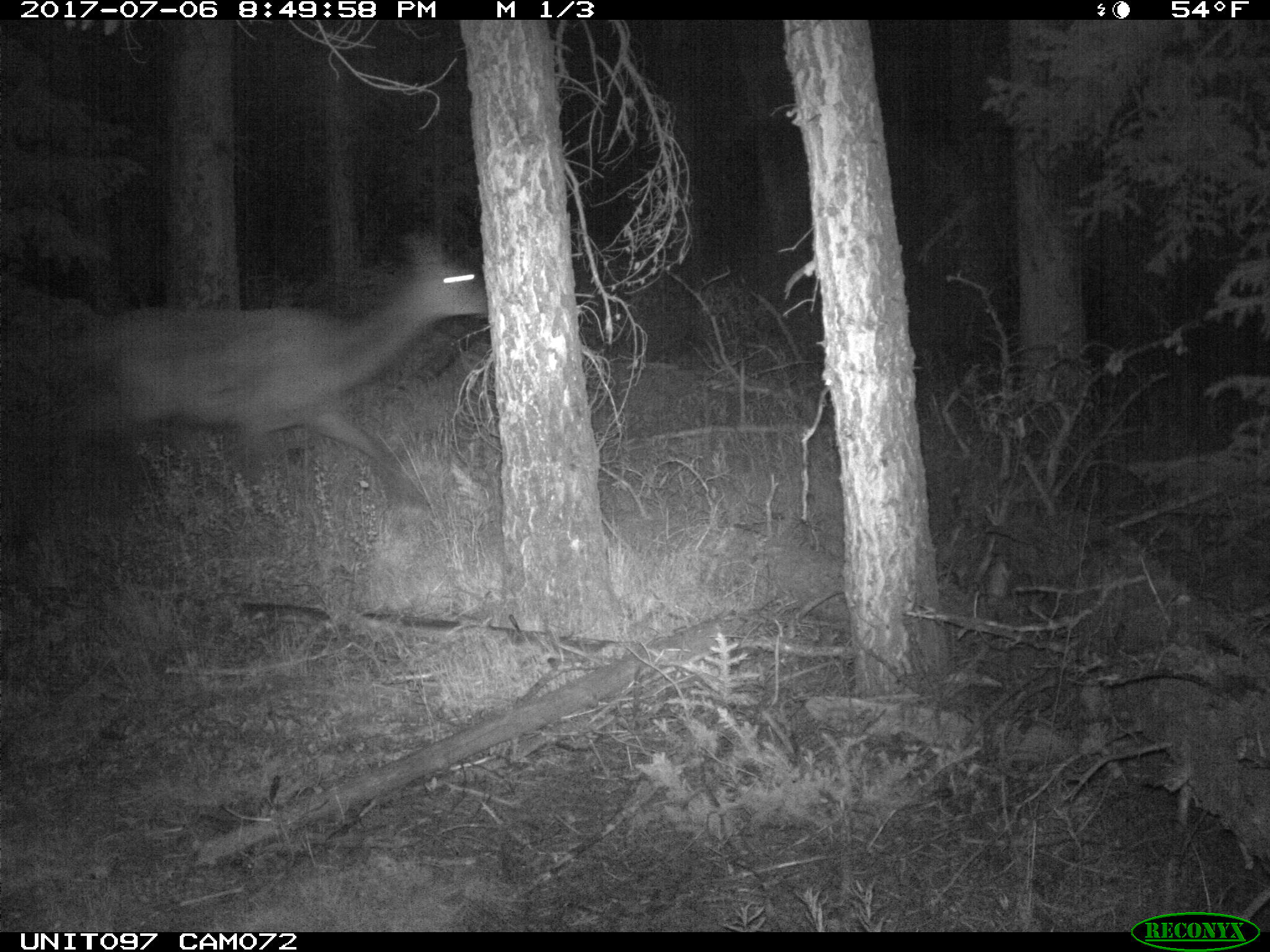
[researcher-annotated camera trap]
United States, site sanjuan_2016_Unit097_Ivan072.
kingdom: Animalia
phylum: Chordata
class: Mammalia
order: Artiodactyla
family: Cervidae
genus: Cervus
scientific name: Cervus elaphus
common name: red deer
Cervus elaphus (red deer).